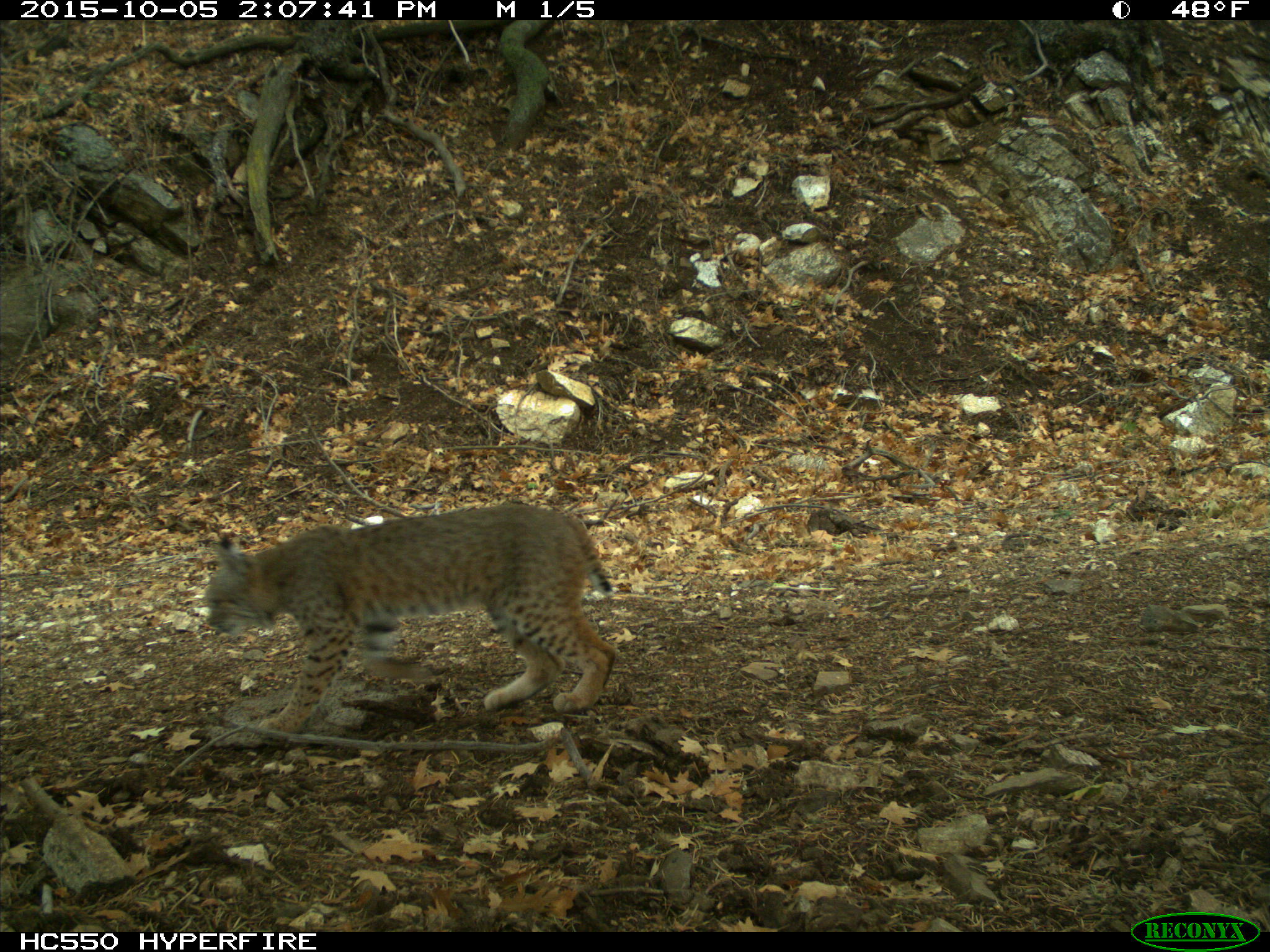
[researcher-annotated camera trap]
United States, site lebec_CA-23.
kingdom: Animalia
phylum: Chordata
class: Mammalia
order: Carnivora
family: Felidae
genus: Lynx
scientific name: Lynx rufus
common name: bobcat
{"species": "Lynx rufus (bobcat)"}